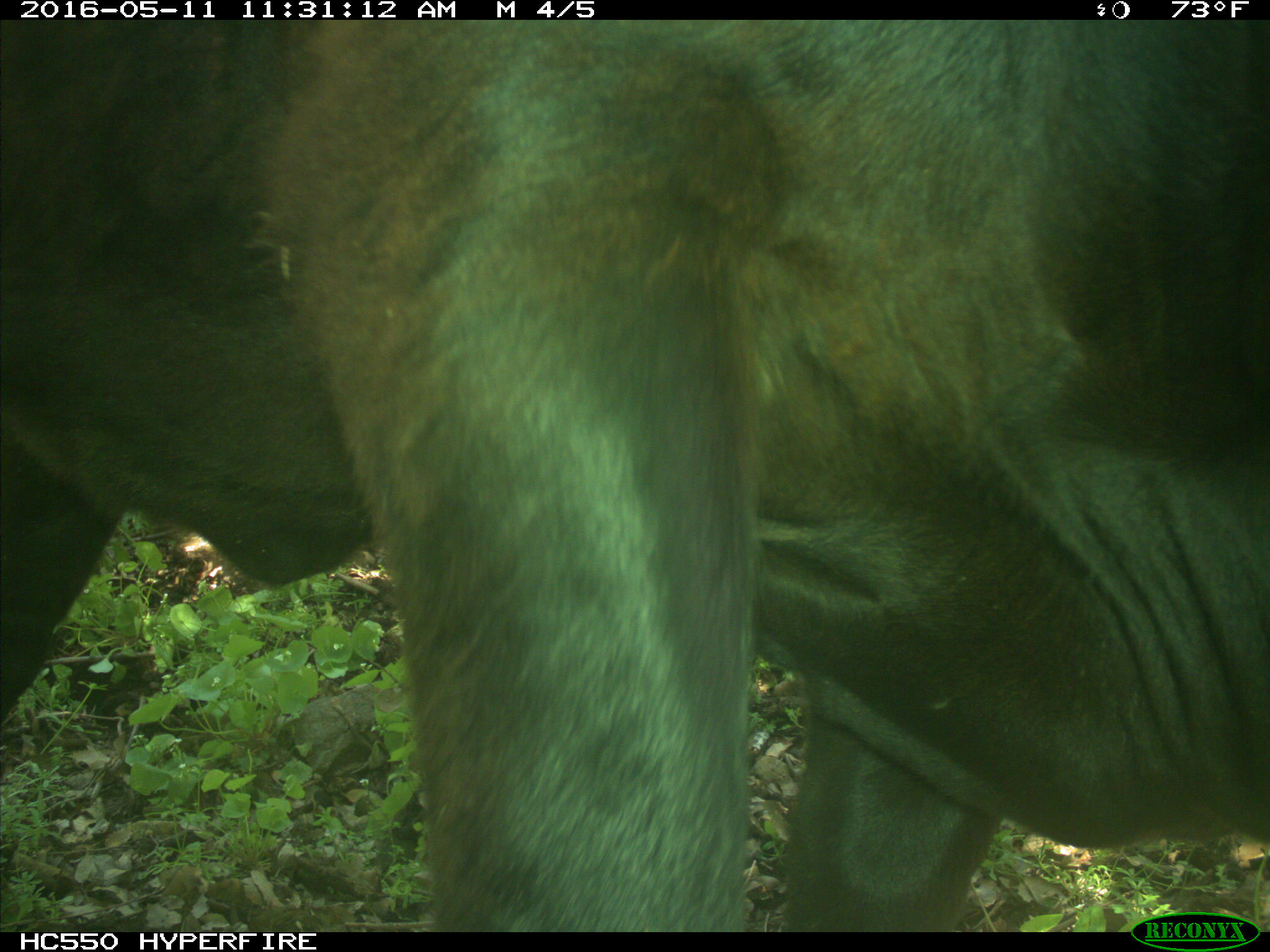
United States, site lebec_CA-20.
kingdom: Animalia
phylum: Chordata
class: Mammalia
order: Artiodactyla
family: Bovidae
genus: Bos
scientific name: Bos taurus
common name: domestic cow